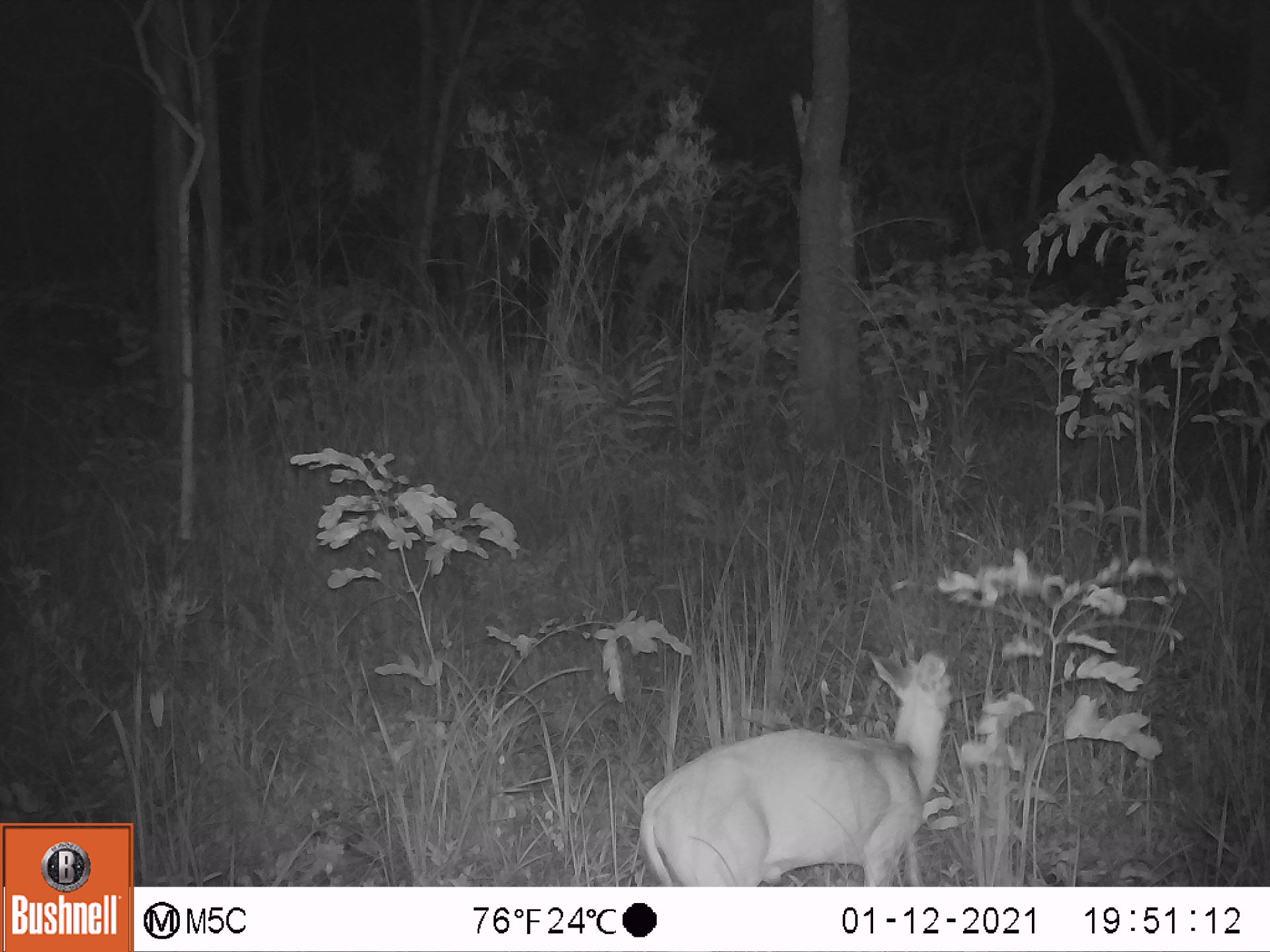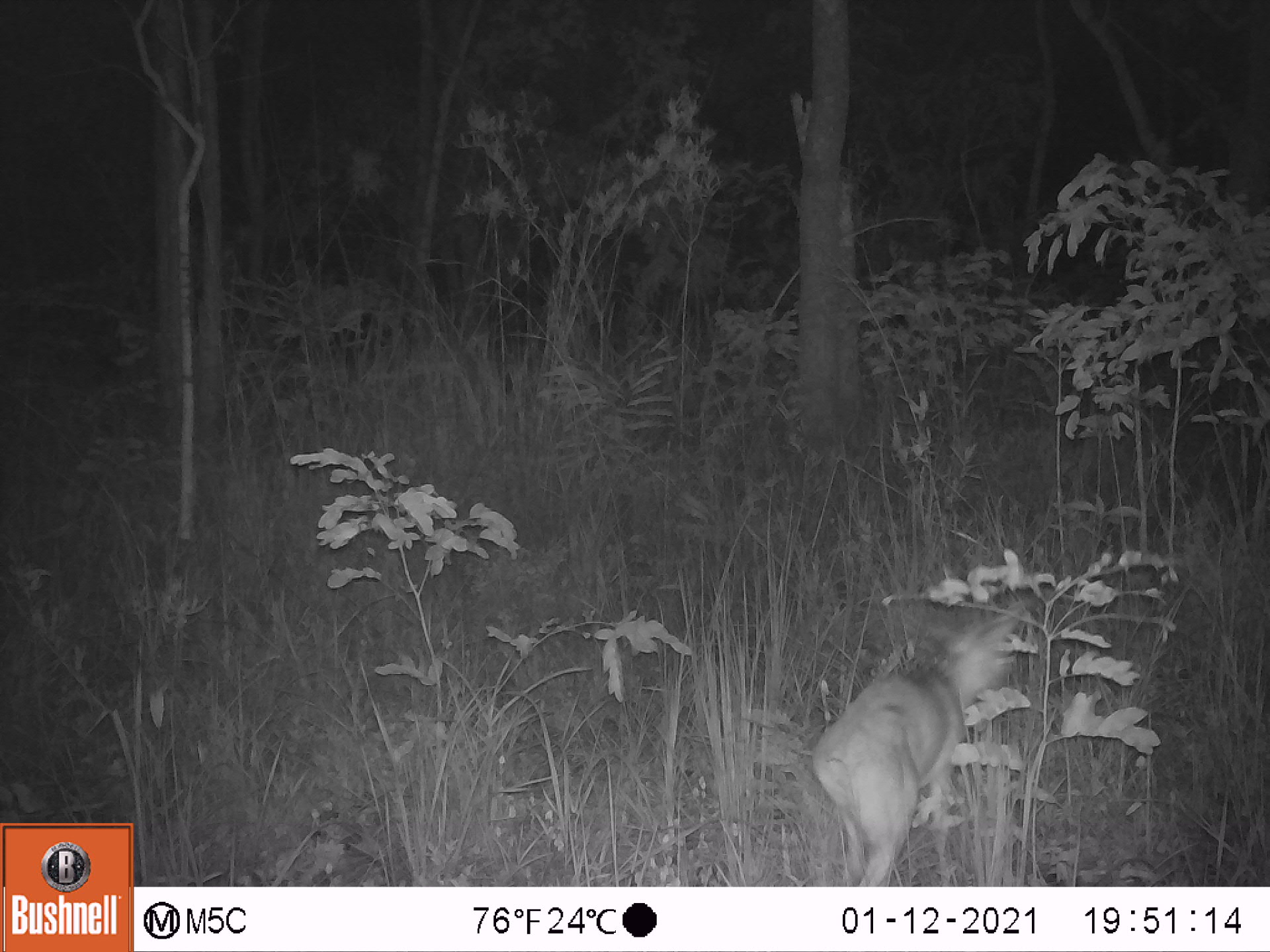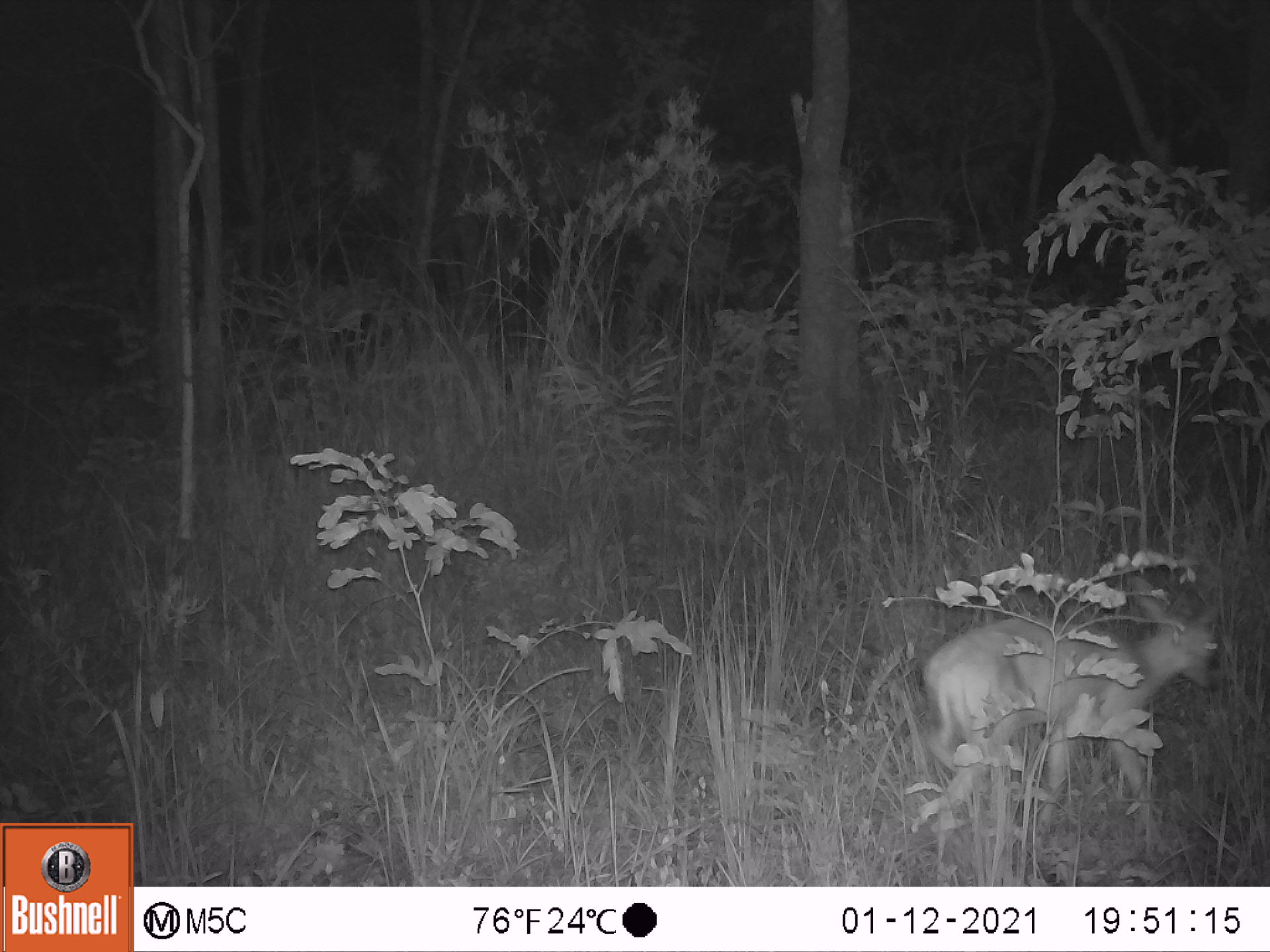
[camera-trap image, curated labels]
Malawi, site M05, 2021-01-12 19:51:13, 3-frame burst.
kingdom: Animalia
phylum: Chordata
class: Mammalia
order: Artiodactyla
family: Bovidae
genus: Sylvicapra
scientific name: Sylvicapra grimmia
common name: common duiker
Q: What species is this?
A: Common duiker (Sylvicapra grimmia).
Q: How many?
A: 1.